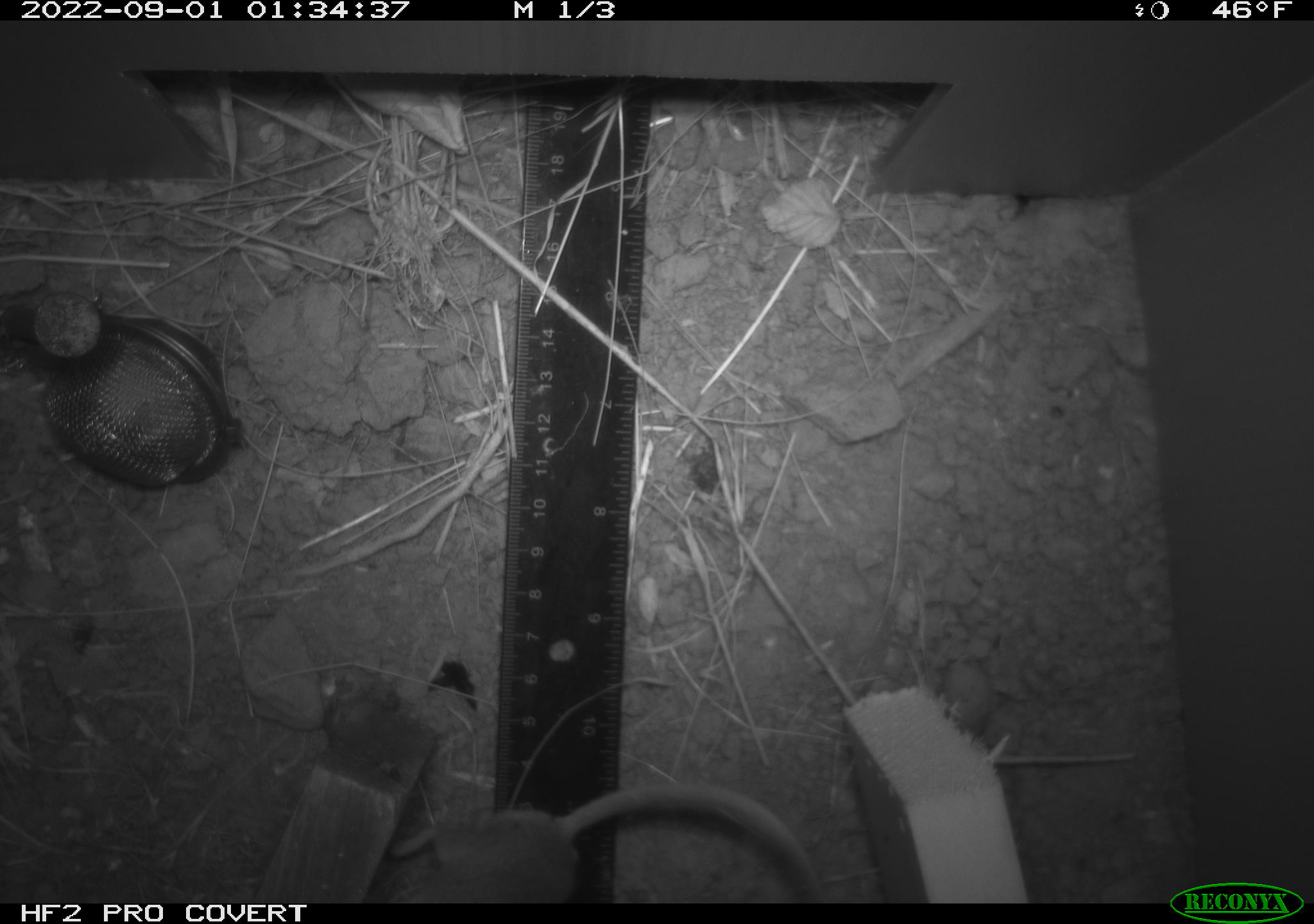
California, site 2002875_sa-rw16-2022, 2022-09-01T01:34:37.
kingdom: Animalia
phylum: Chordata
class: Mammalia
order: Rodentia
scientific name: Rodentia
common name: rodent